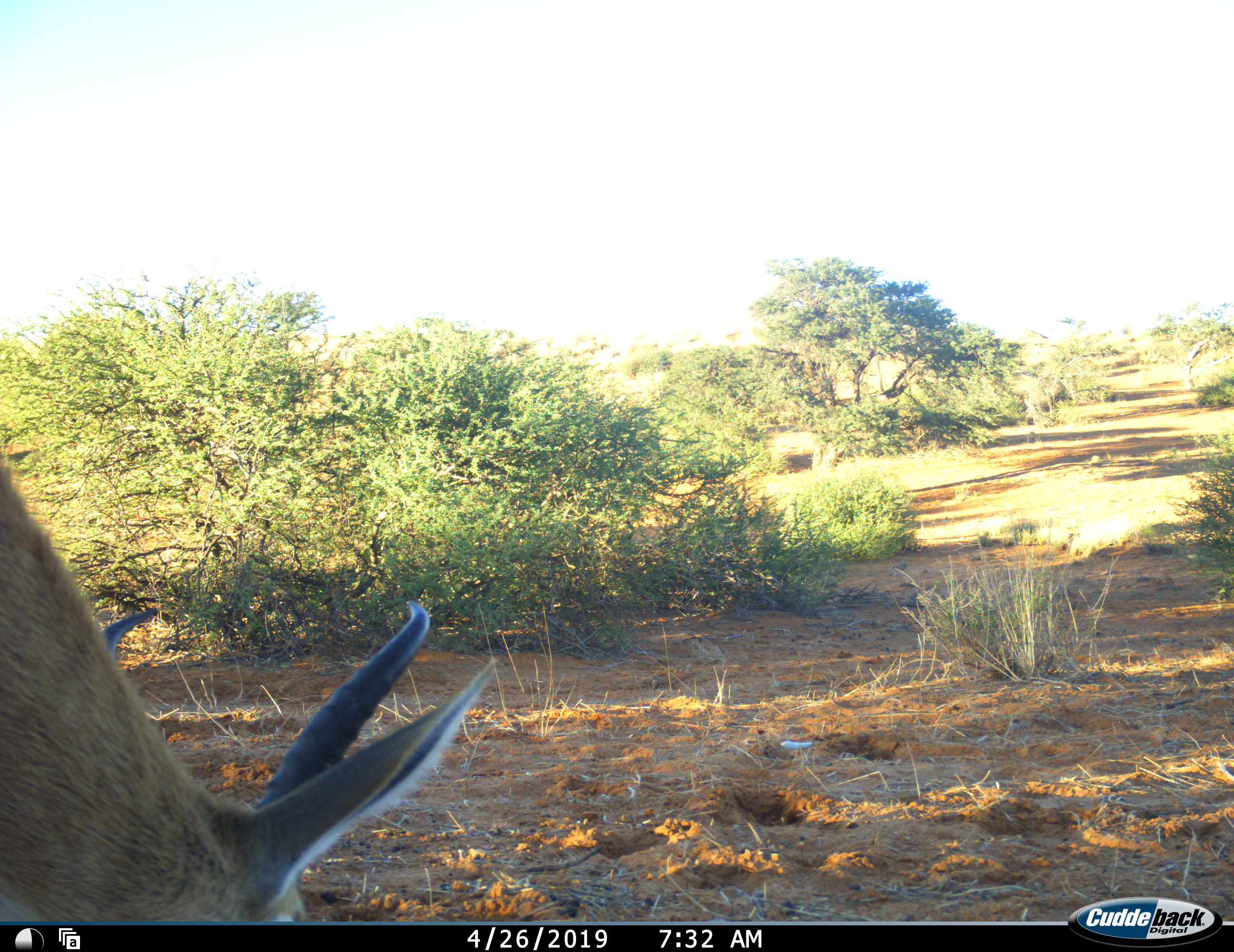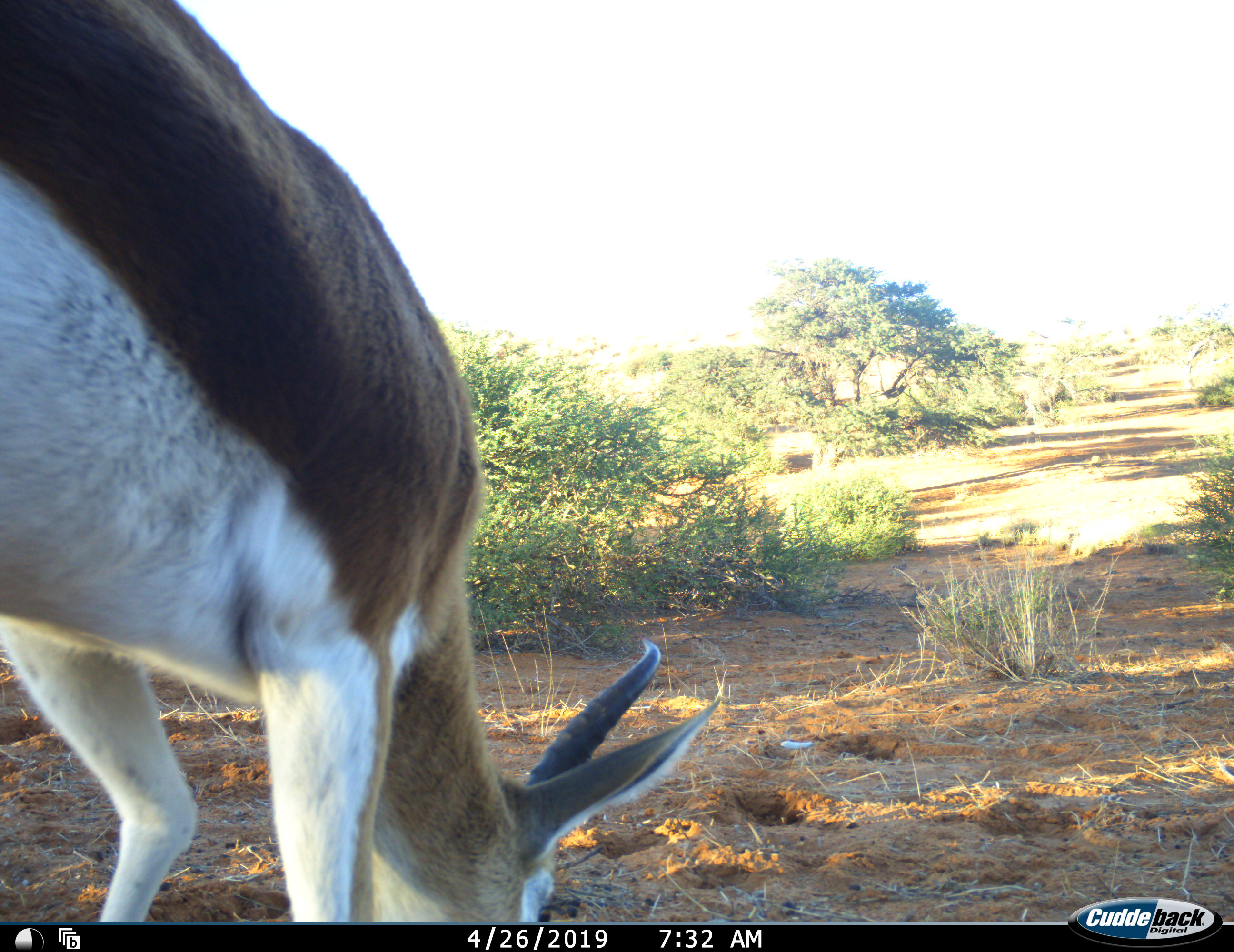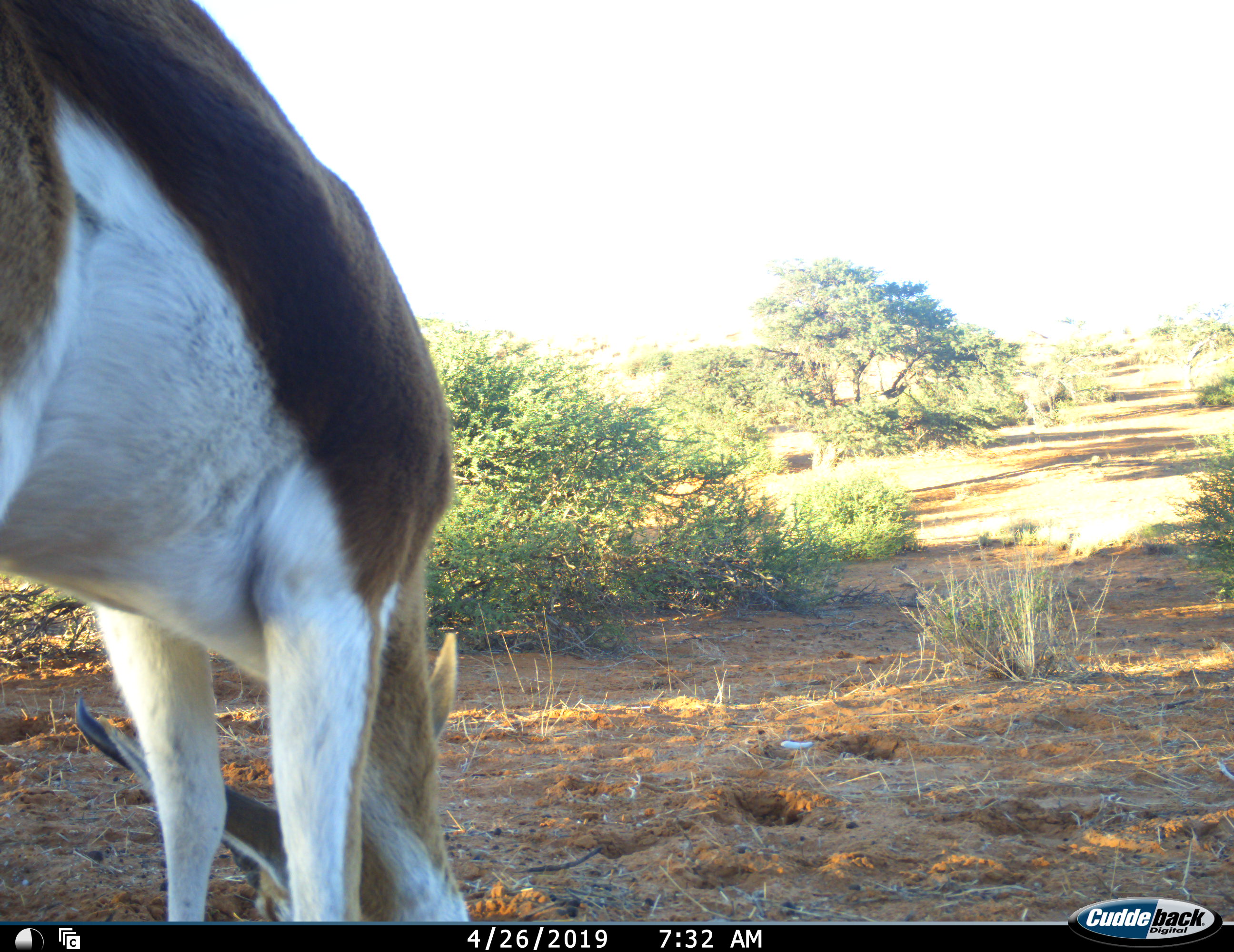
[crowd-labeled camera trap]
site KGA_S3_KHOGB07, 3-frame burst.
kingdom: Animalia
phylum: Chordata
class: Mammalia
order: Artiodactyla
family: Bovidae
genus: Antidorcas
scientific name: Antidorcas marsupialis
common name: springbok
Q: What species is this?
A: Springbok (Antidorcas marsupialis).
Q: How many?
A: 1.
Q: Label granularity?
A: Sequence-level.